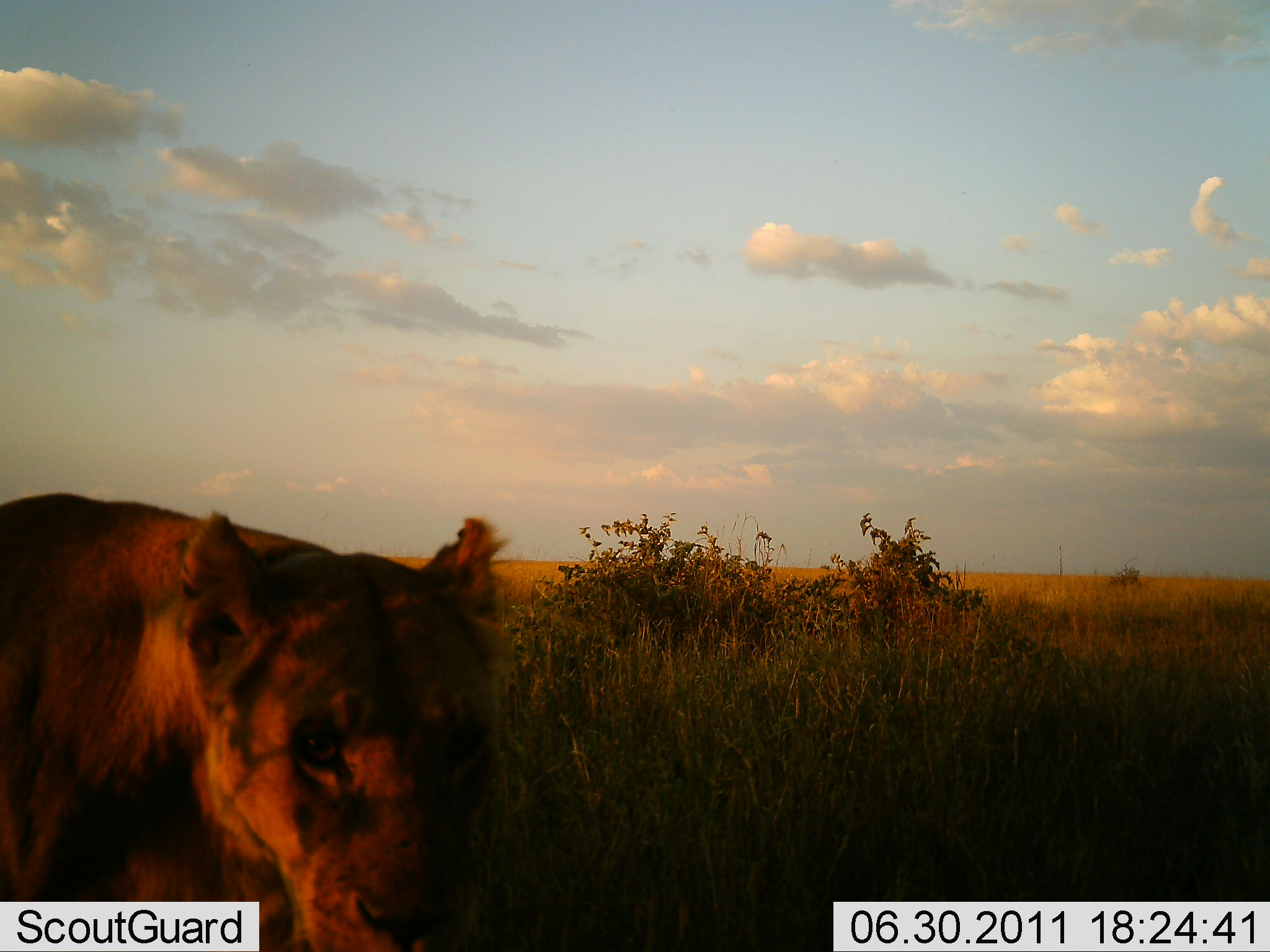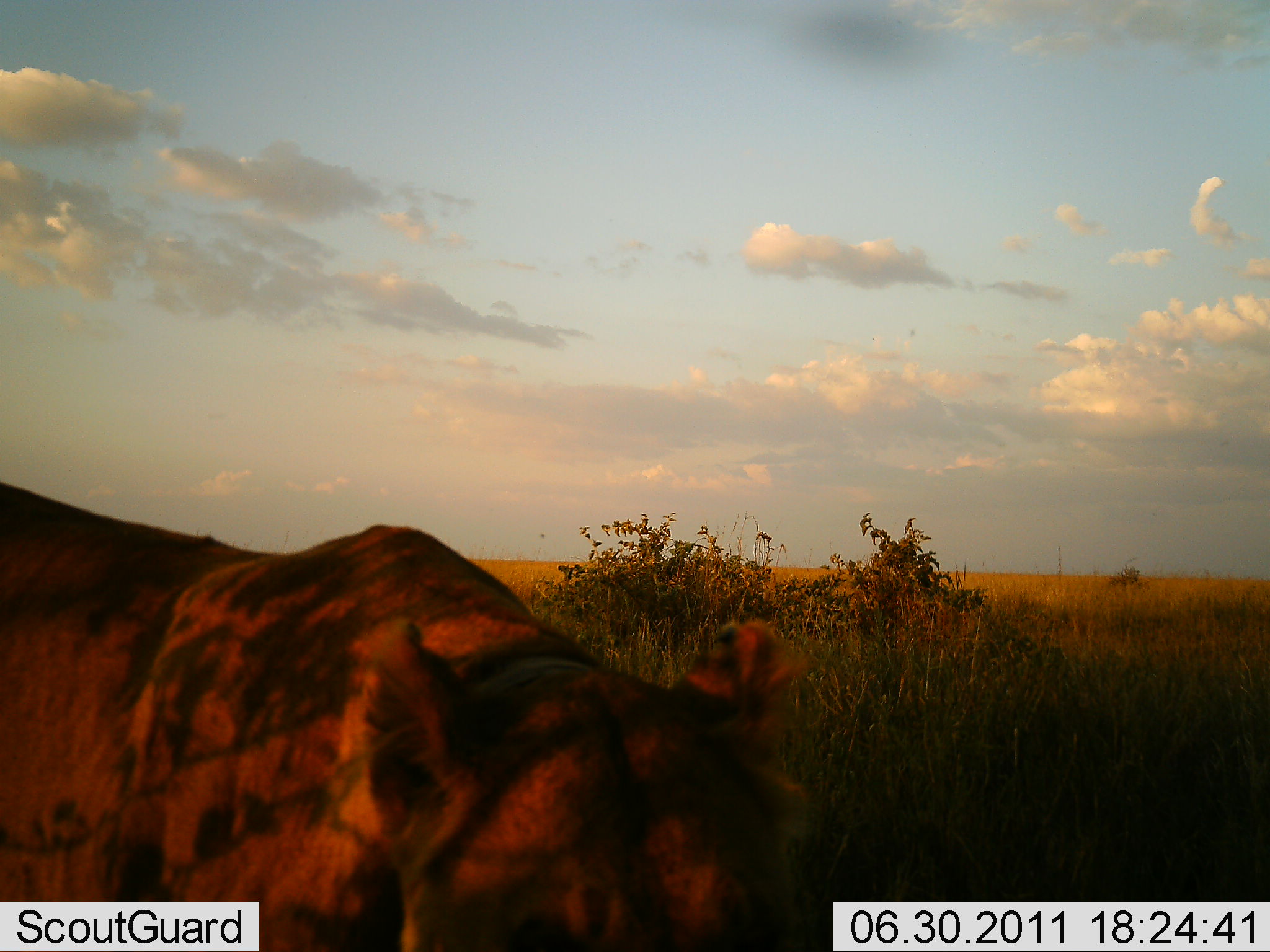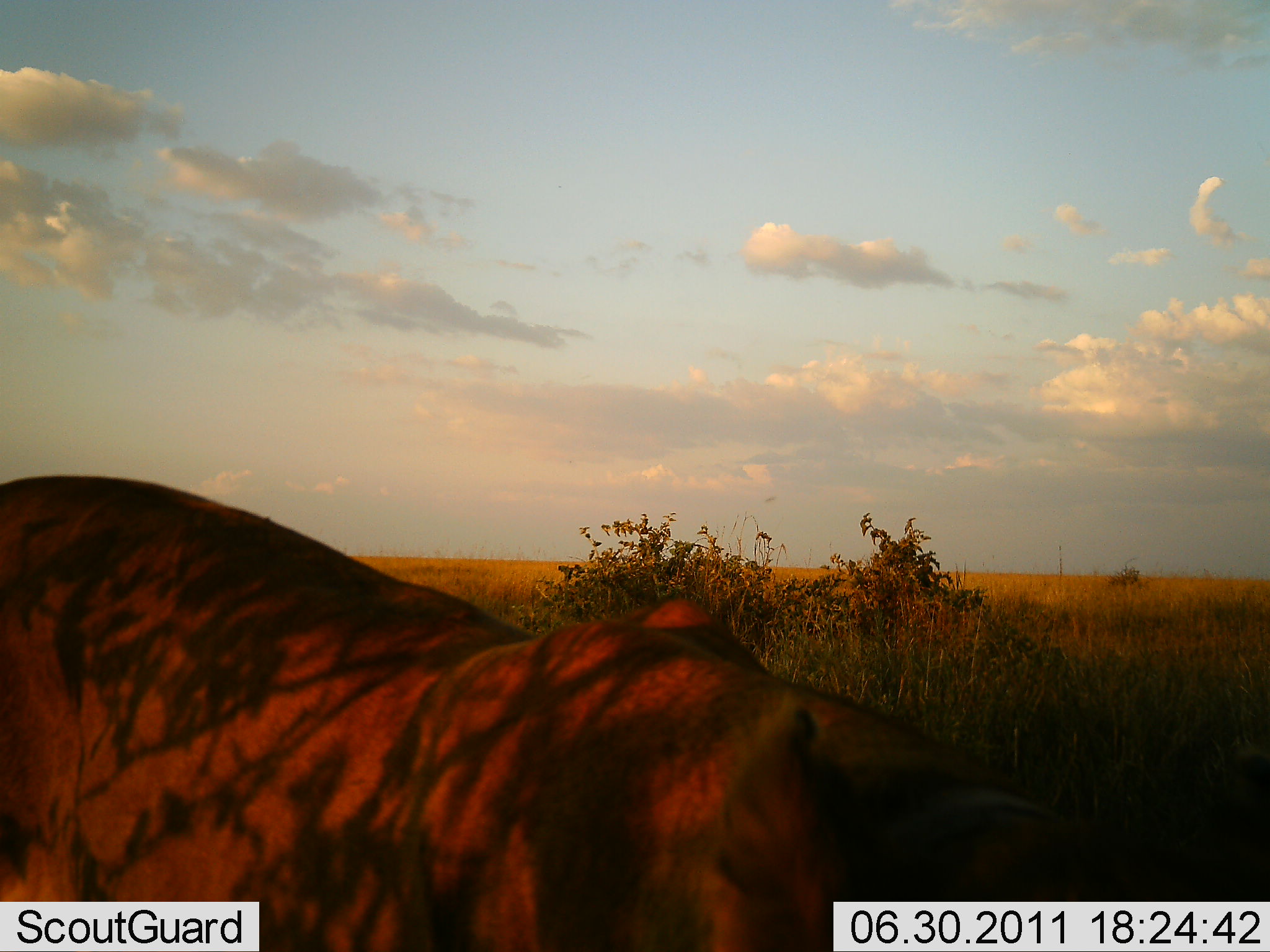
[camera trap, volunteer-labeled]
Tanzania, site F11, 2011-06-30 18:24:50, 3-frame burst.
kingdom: Animalia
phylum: Chordata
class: Mammalia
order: Carnivora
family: Felidae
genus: Panthera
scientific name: Panthera leo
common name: lion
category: lionfemale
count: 1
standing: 8%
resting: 8%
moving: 85%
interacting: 0%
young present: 0%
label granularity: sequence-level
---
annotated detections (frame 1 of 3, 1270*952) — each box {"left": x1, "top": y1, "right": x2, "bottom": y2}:
animal: {"left": 0, "top": 491, "right": 529, "bottom": 952}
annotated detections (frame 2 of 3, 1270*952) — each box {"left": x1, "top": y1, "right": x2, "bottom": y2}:
animal: {"left": 1, "top": 482, "right": 819, "bottom": 952}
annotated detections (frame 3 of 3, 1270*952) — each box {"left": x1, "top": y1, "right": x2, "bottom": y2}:
animal: {"left": 0, "top": 474, "right": 1079, "bottom": 952}